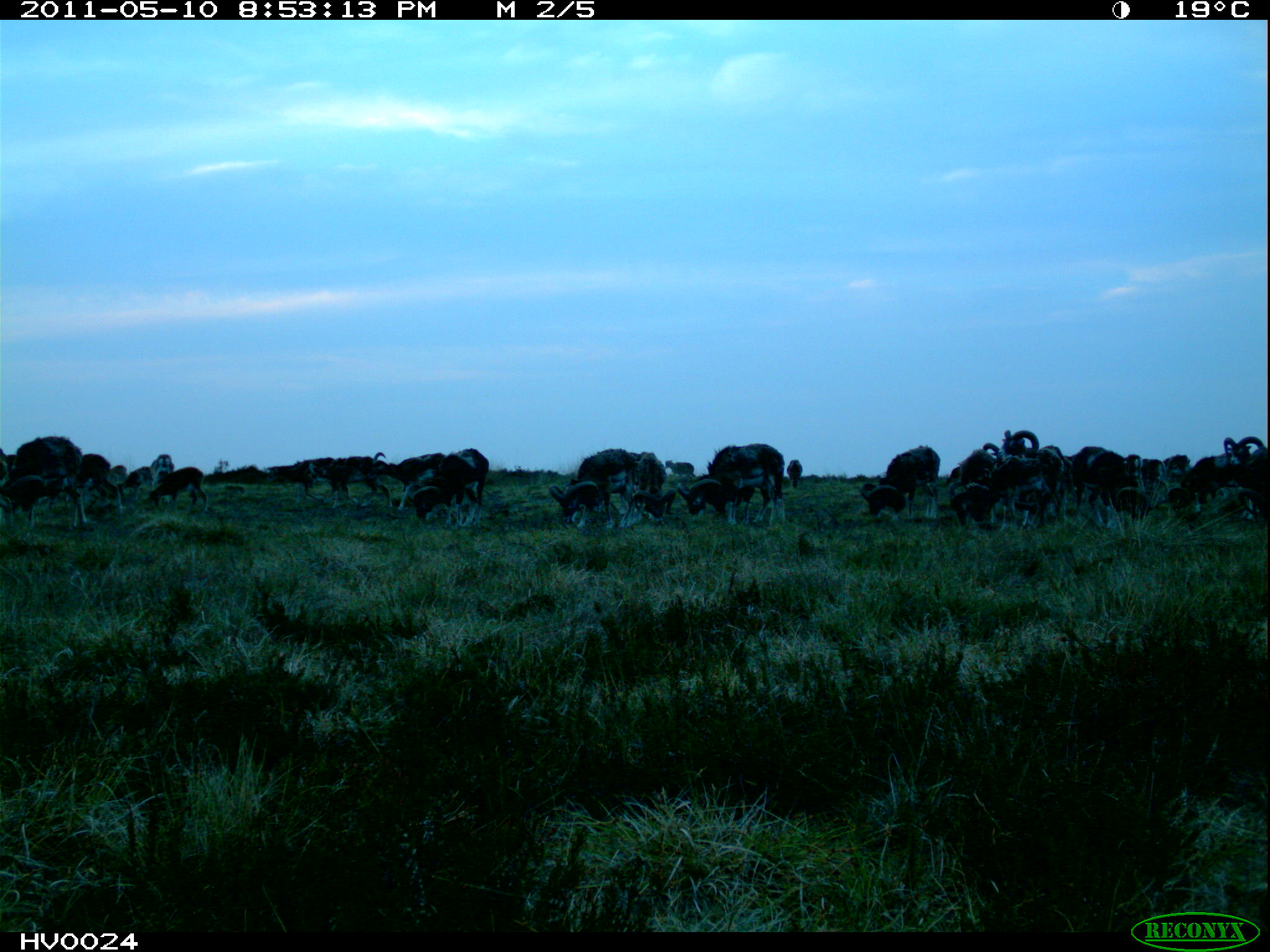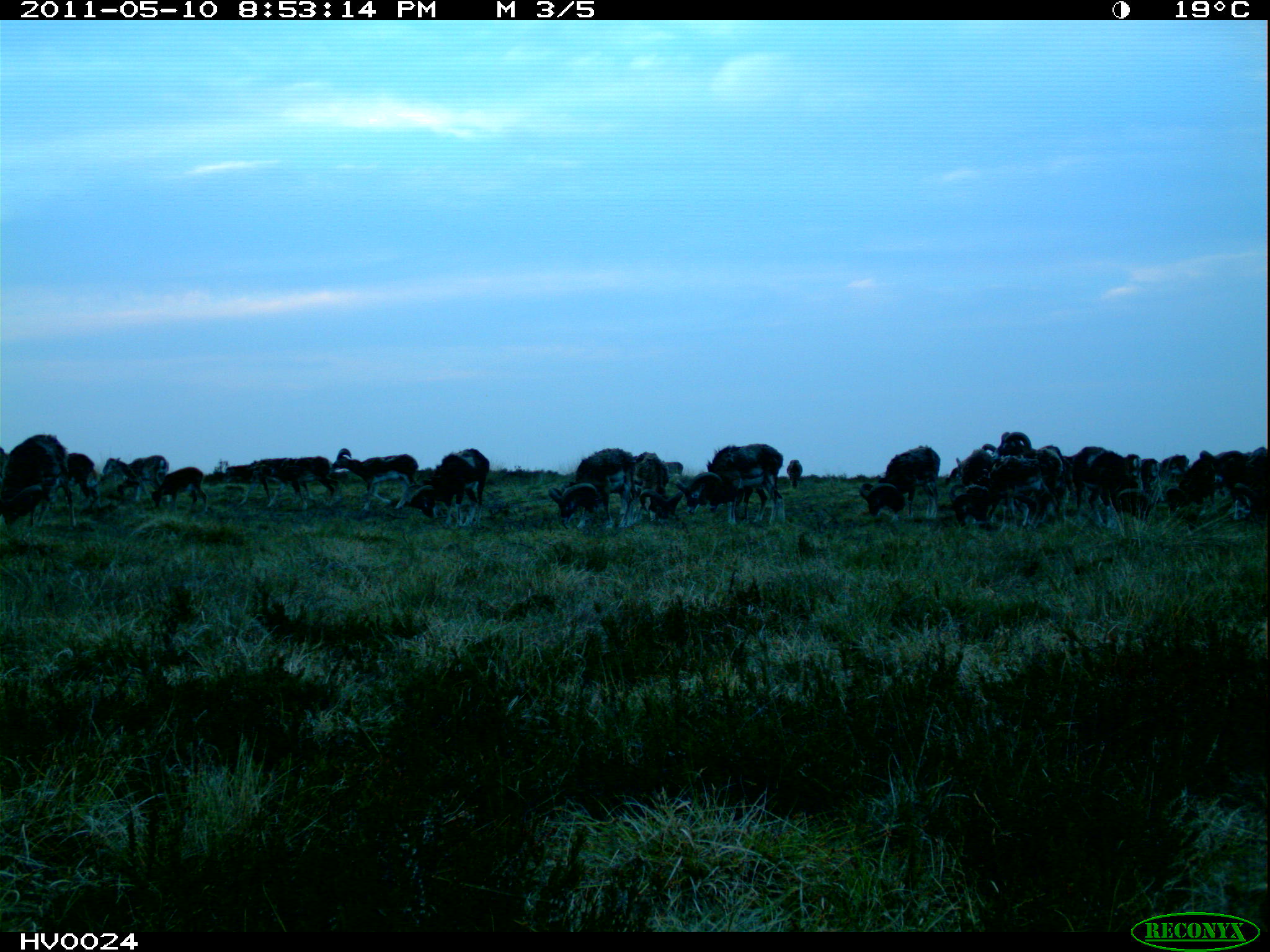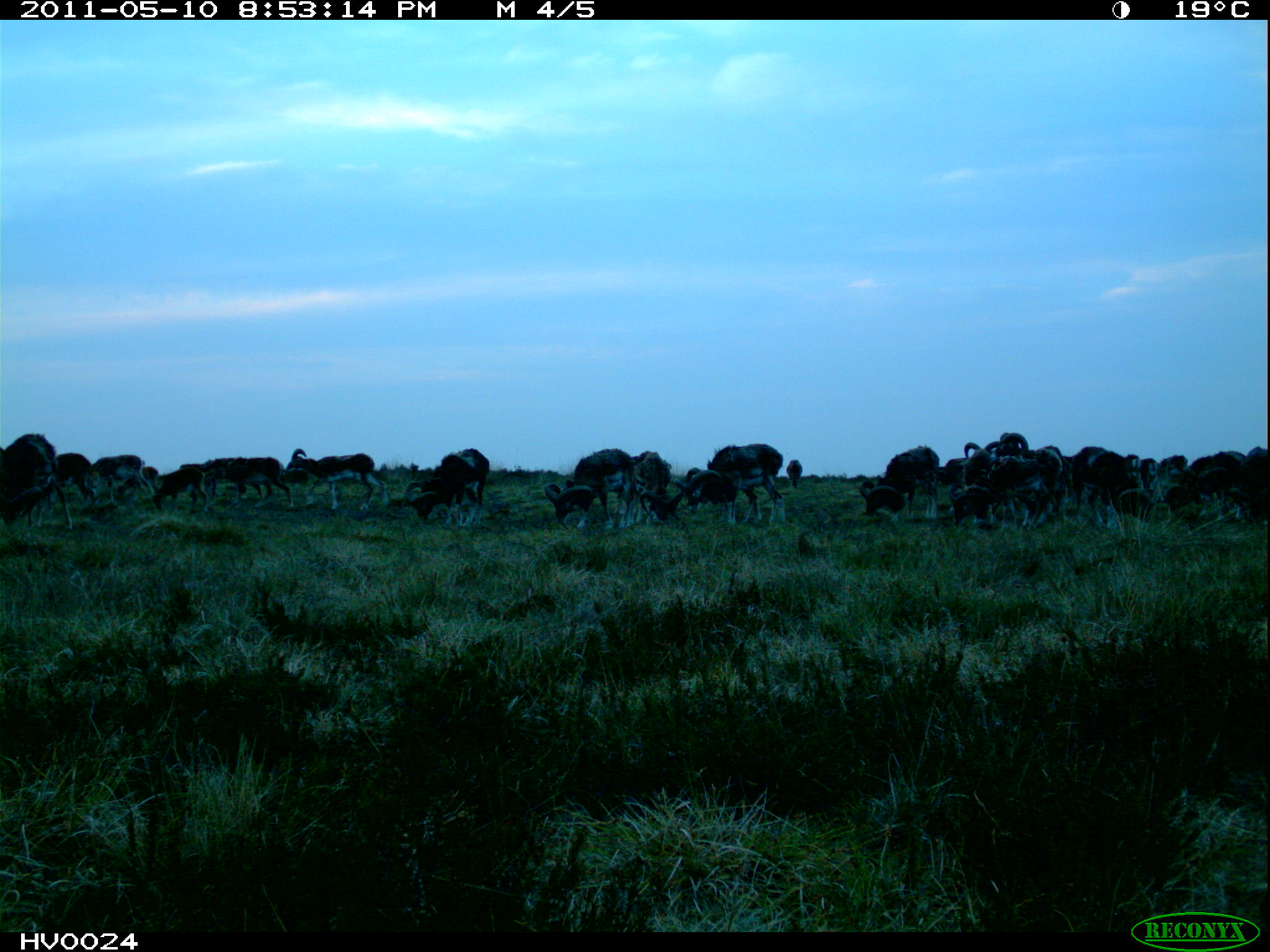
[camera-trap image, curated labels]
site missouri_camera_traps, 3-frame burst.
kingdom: Animalia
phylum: Chordata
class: Mammalia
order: Artiodactyla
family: Bovidae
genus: Ovis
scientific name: Ovis ammon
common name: mouflon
Mouflon (Ovis ammon). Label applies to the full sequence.